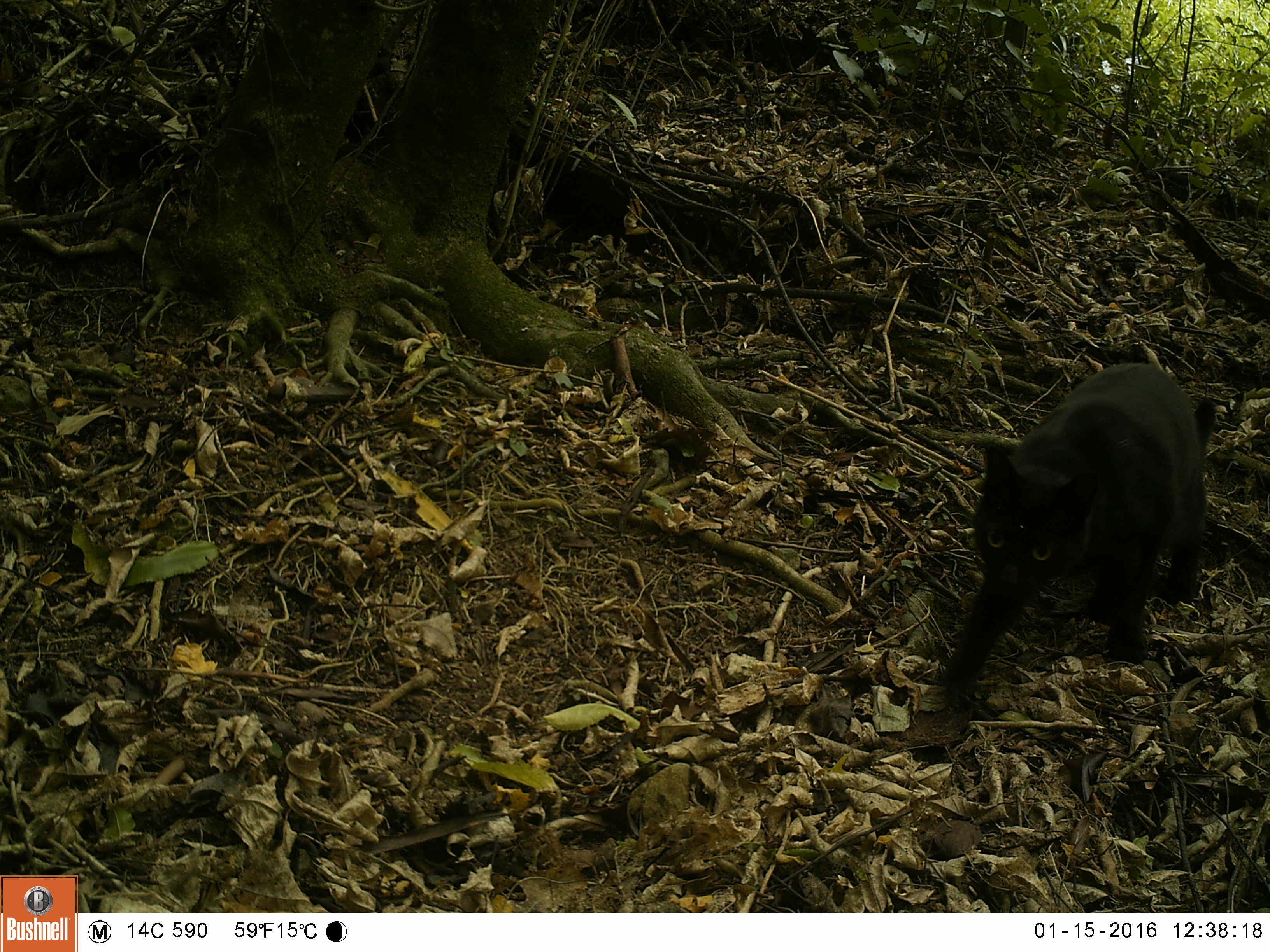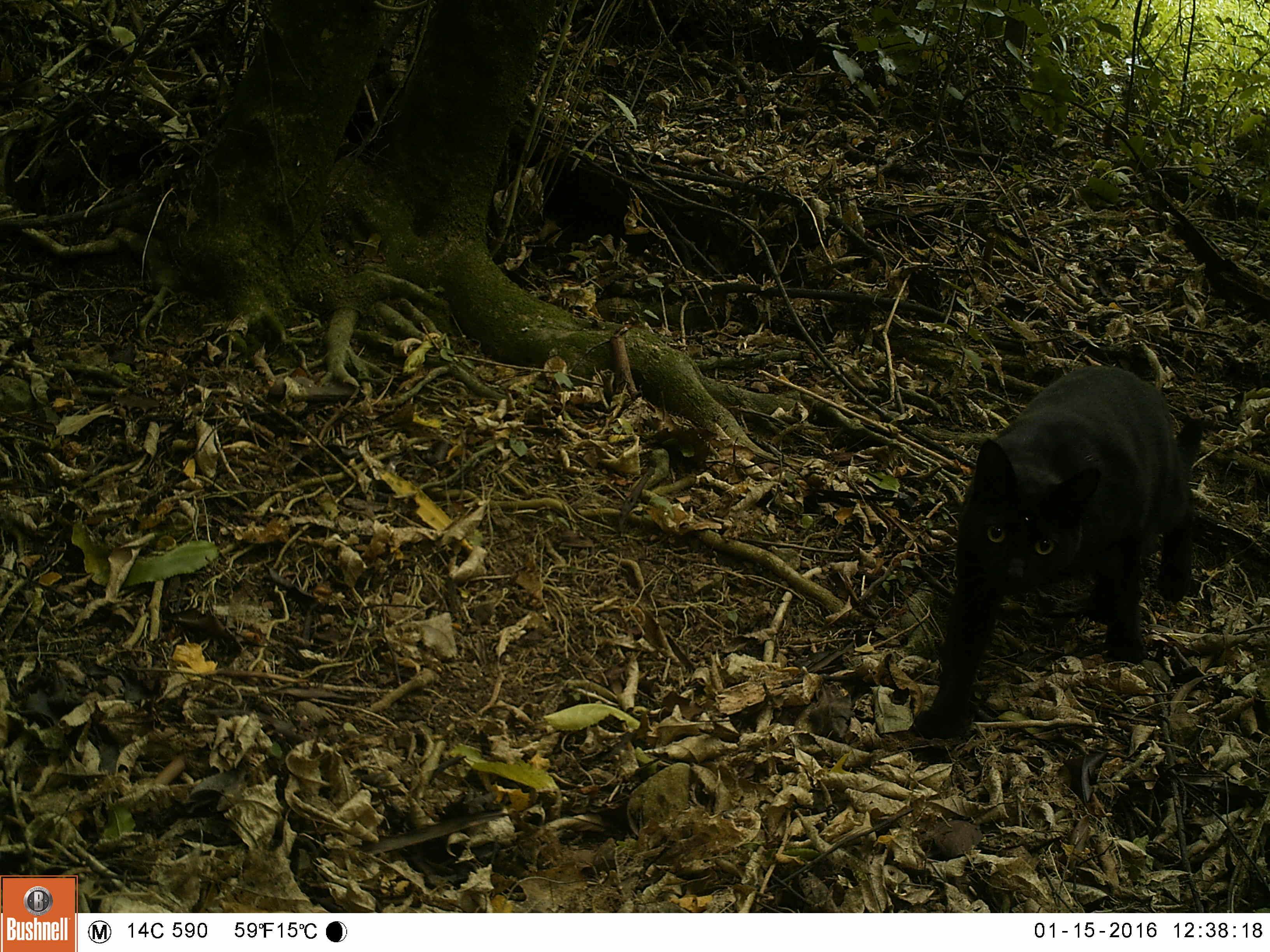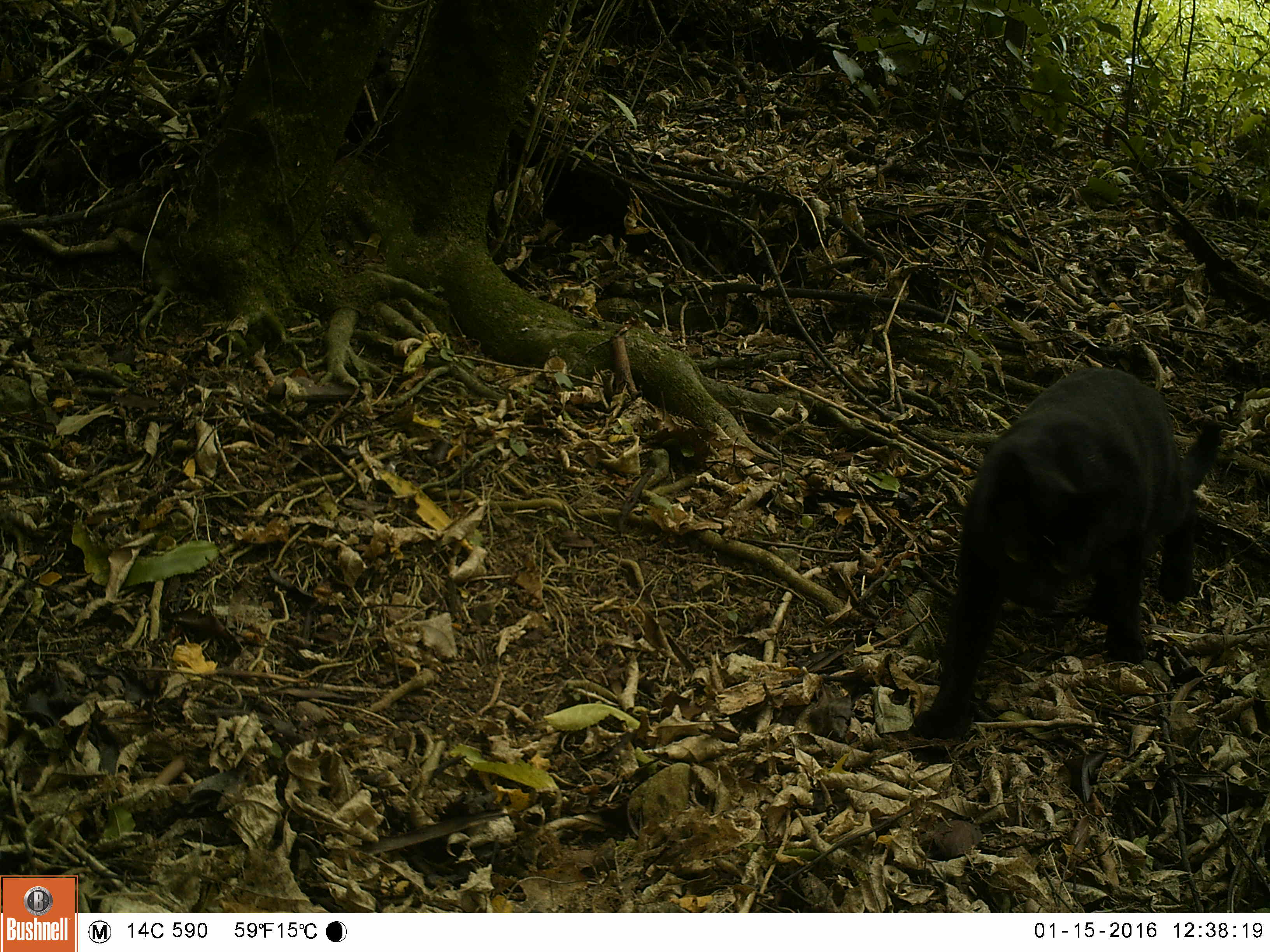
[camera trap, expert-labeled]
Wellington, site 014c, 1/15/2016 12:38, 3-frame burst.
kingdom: Animalia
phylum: Chordata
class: Mammalia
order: Carnivora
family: Felidae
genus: Felis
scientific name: Felis catus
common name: cat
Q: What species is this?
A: Cat (Felis catus).